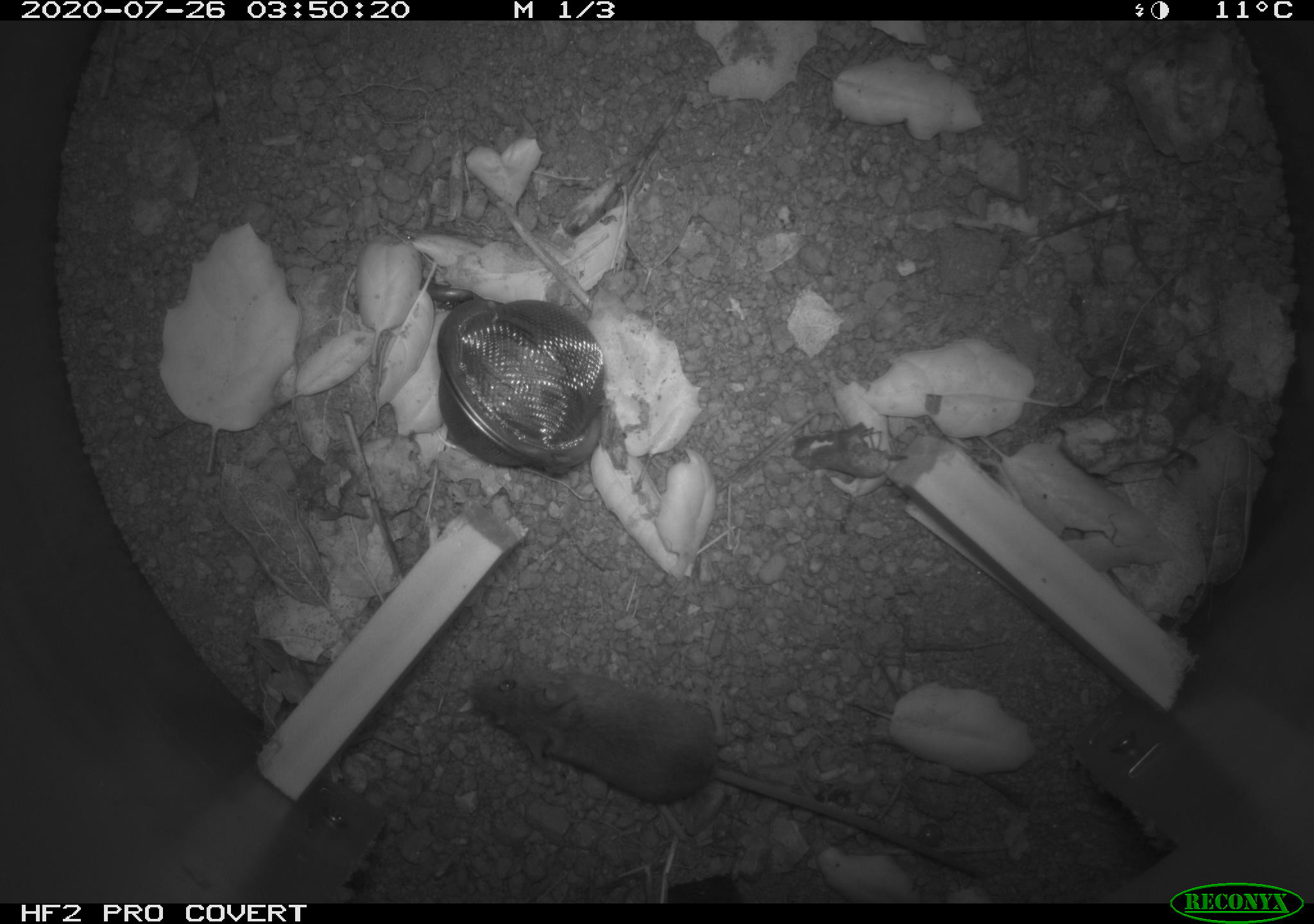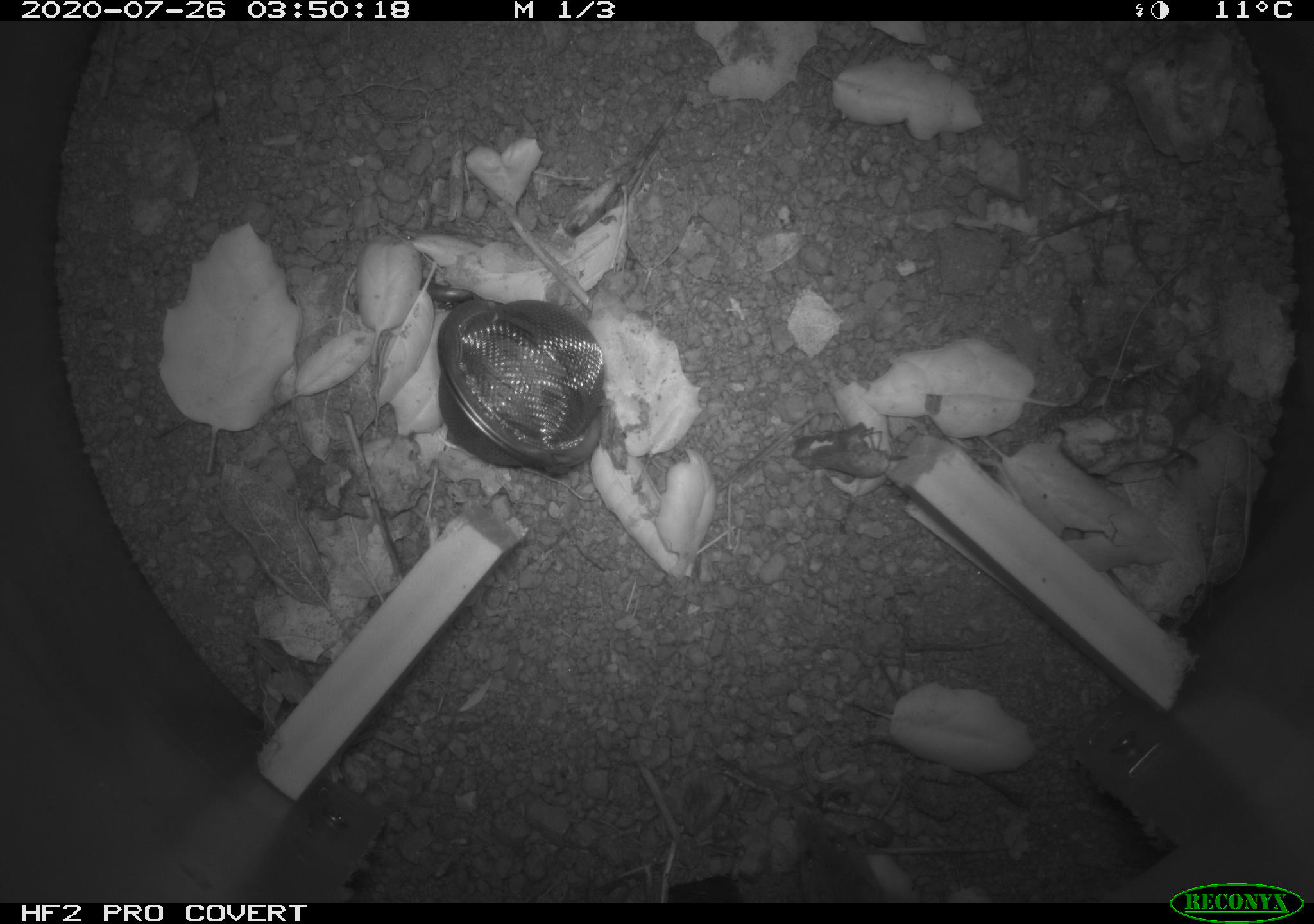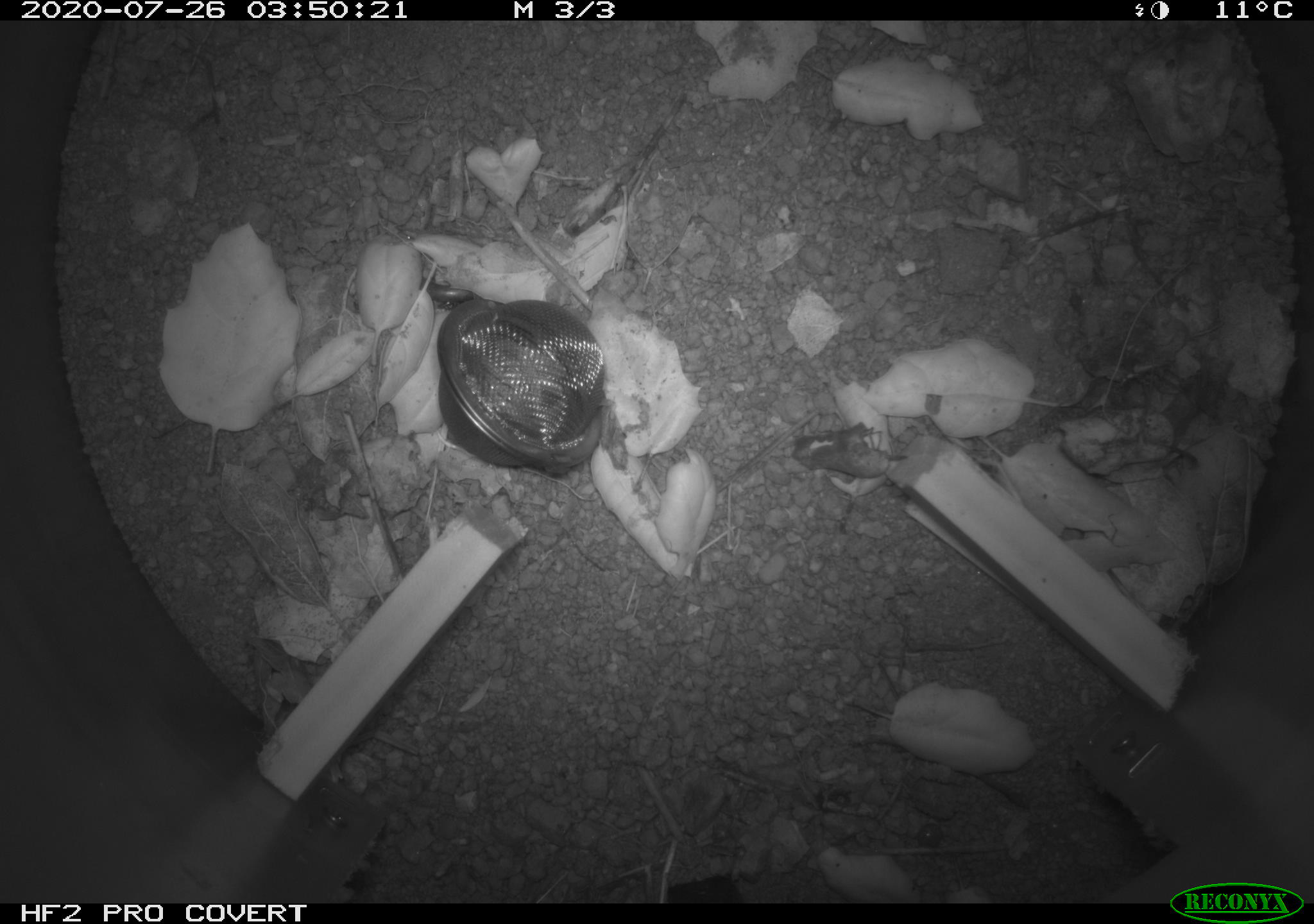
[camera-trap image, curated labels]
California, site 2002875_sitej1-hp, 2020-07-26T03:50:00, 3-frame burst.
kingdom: Animalia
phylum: Chordata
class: Mammalia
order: Rodentia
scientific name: Rodentia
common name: rodent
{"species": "rodent (Rodentia)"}